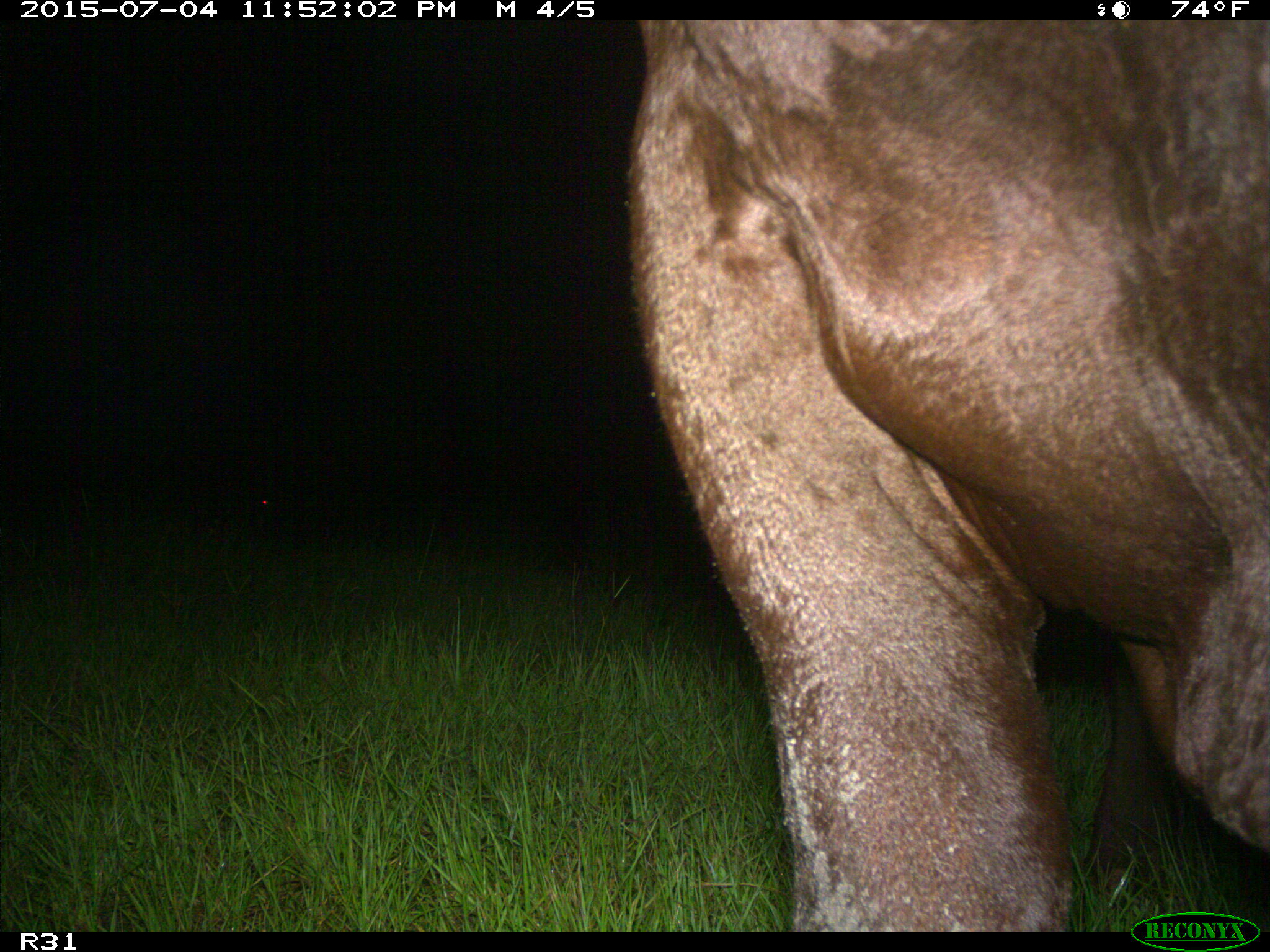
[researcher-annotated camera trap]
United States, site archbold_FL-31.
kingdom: Animalia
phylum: Chordata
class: Mammalia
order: Artiodactyla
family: Bovidae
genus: Bos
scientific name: Bos taurus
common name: domestic cow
Bos taurus (domestic cow).